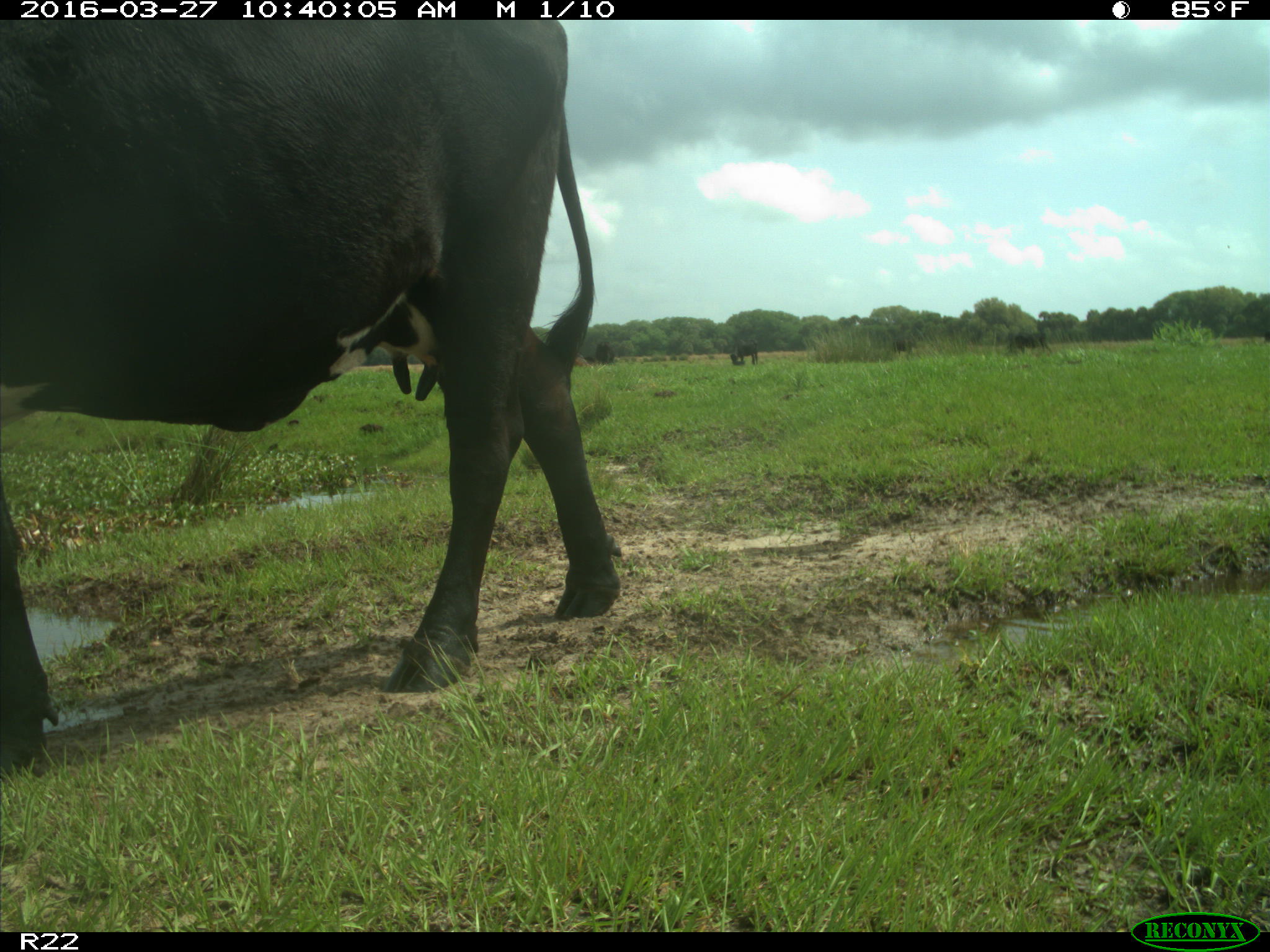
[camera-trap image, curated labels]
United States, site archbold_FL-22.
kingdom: Animalia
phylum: Chordata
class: Mammalia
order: Artiodactyla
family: Bovidae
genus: Bos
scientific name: Bos taurus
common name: domestic cow